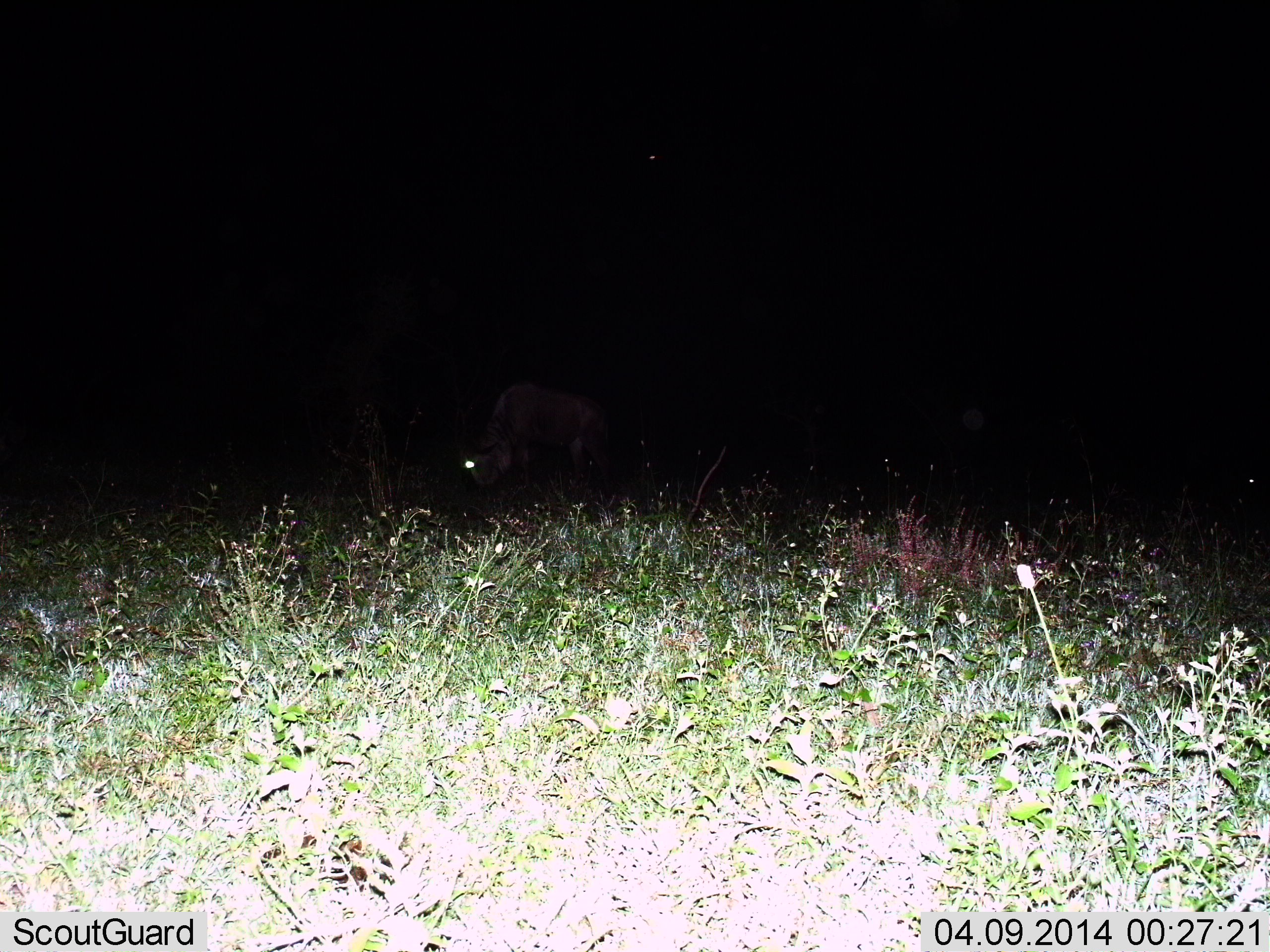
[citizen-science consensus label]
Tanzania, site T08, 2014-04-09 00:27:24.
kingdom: Animalia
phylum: Chordata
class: Mammalia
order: Artiodactyla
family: Bovidae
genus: Connochaetes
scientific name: Connochaetes taurinus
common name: blue wildebeest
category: wildebeest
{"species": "wildebeest (blue wildebeest) (Connochaetes taurinus)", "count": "1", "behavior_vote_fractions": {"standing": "10%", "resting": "0%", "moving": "0%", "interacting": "0%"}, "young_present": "0%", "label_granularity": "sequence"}